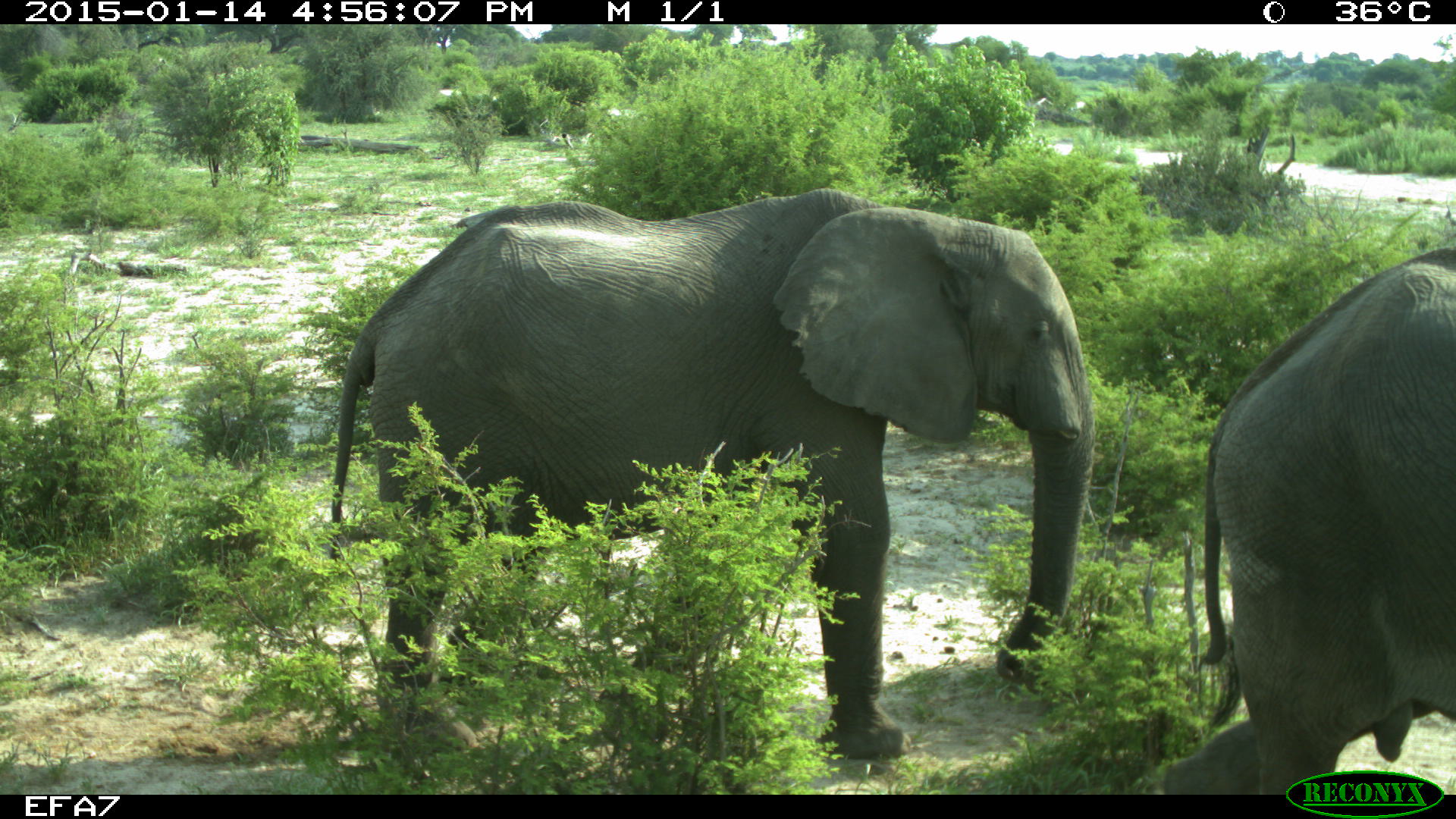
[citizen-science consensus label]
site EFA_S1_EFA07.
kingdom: Animalia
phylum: Chordata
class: Mammalia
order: Proboscidea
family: Elephantidae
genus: Loxodonta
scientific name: Loxodonta africana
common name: african bush elephant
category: elephant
Elephant (african bush elephant) (Loxodonta africana), count 2. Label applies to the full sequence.